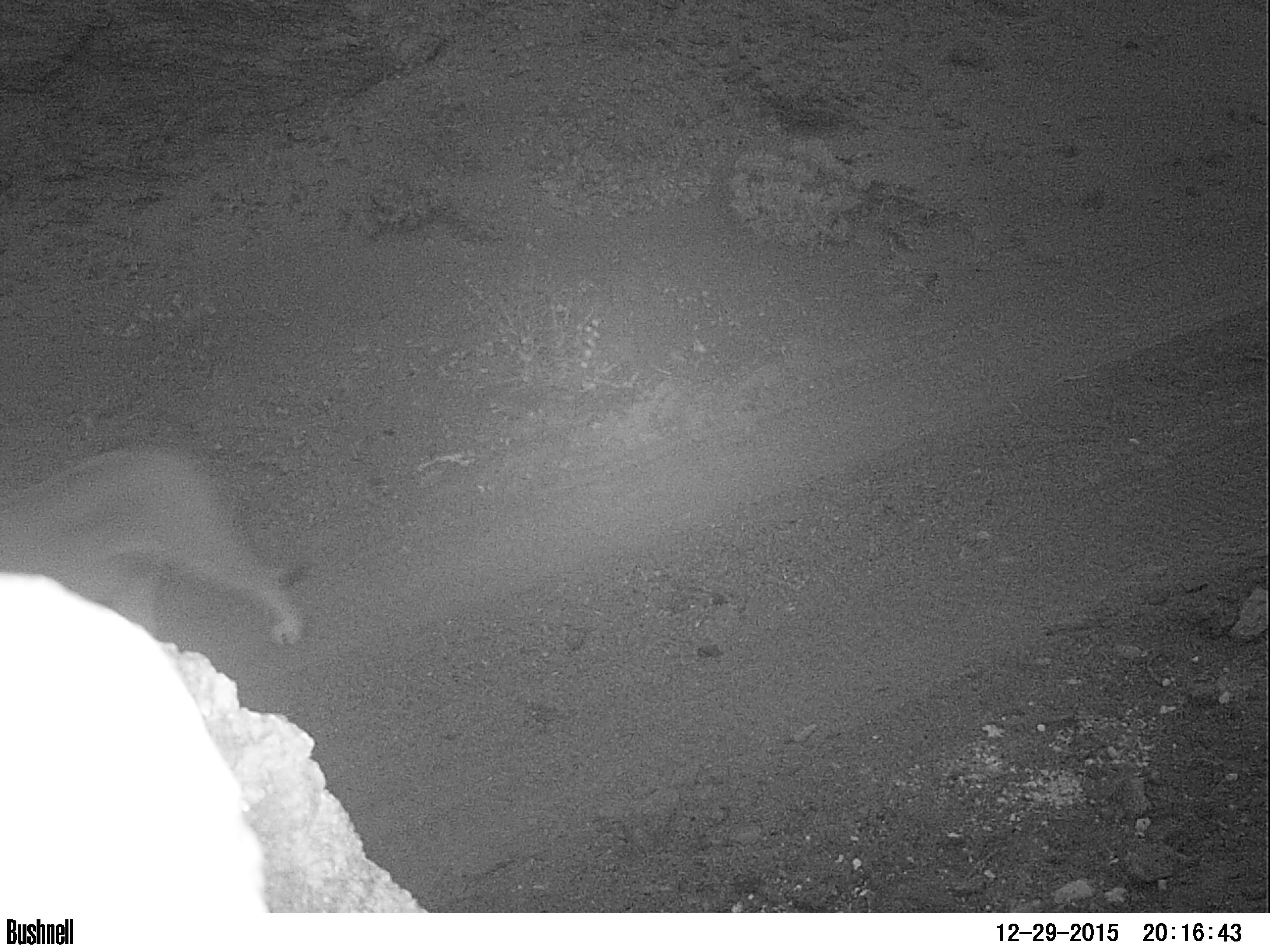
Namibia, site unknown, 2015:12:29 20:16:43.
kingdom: Animalia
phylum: Chordata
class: Mammalia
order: Carnivora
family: Felidae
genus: Panthera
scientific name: Panthera leo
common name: lion